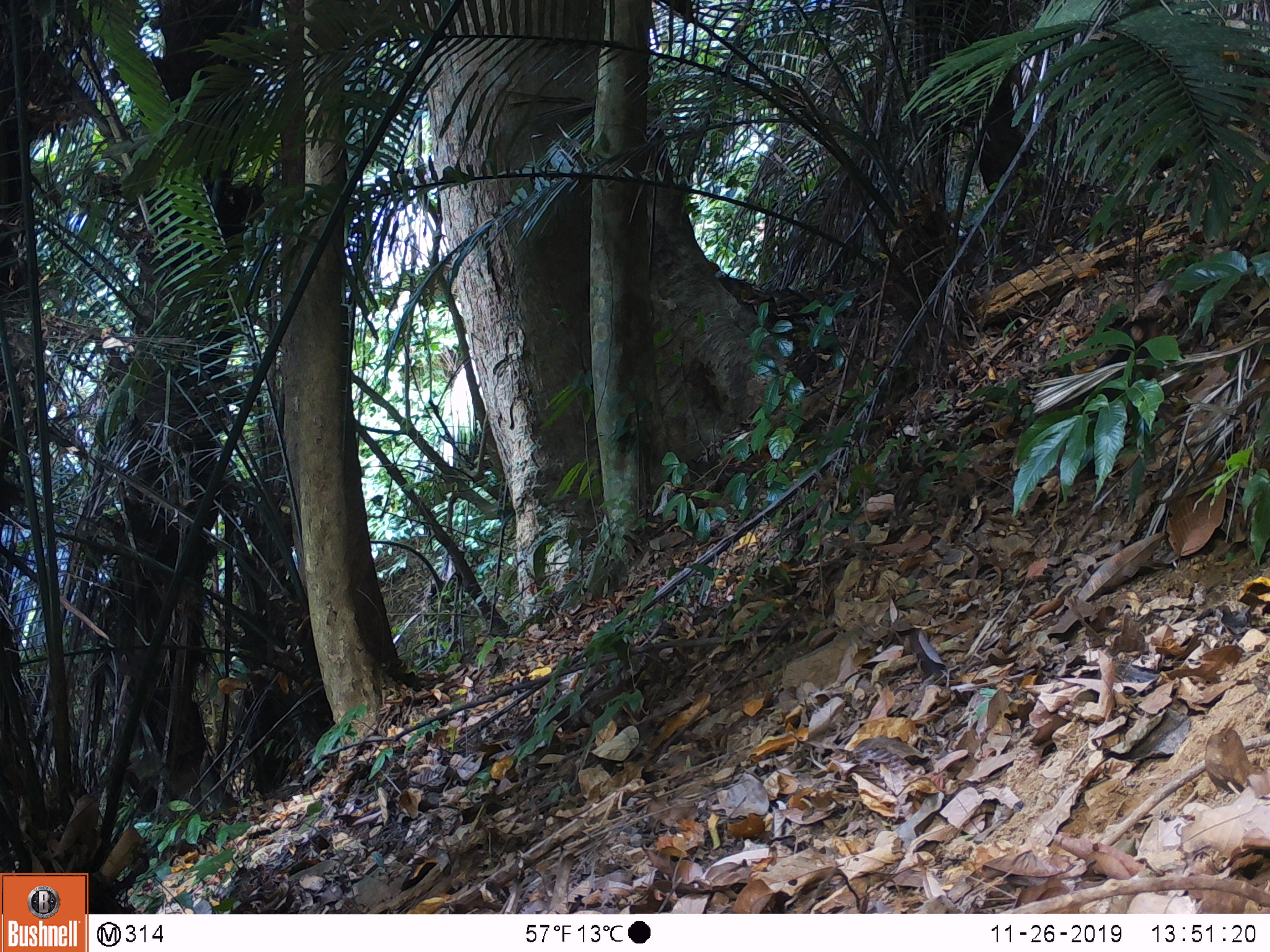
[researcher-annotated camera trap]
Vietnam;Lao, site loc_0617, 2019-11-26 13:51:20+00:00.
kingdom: Animalia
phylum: Chordata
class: Mammalia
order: Primates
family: Cercopithecidae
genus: Macaca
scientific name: Macaca arctoides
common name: stump-tailed macaque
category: stump tailed macaque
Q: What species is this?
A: Stump tailed macaque (stump-tailed macaque) (Macaca arctoides).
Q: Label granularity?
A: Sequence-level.